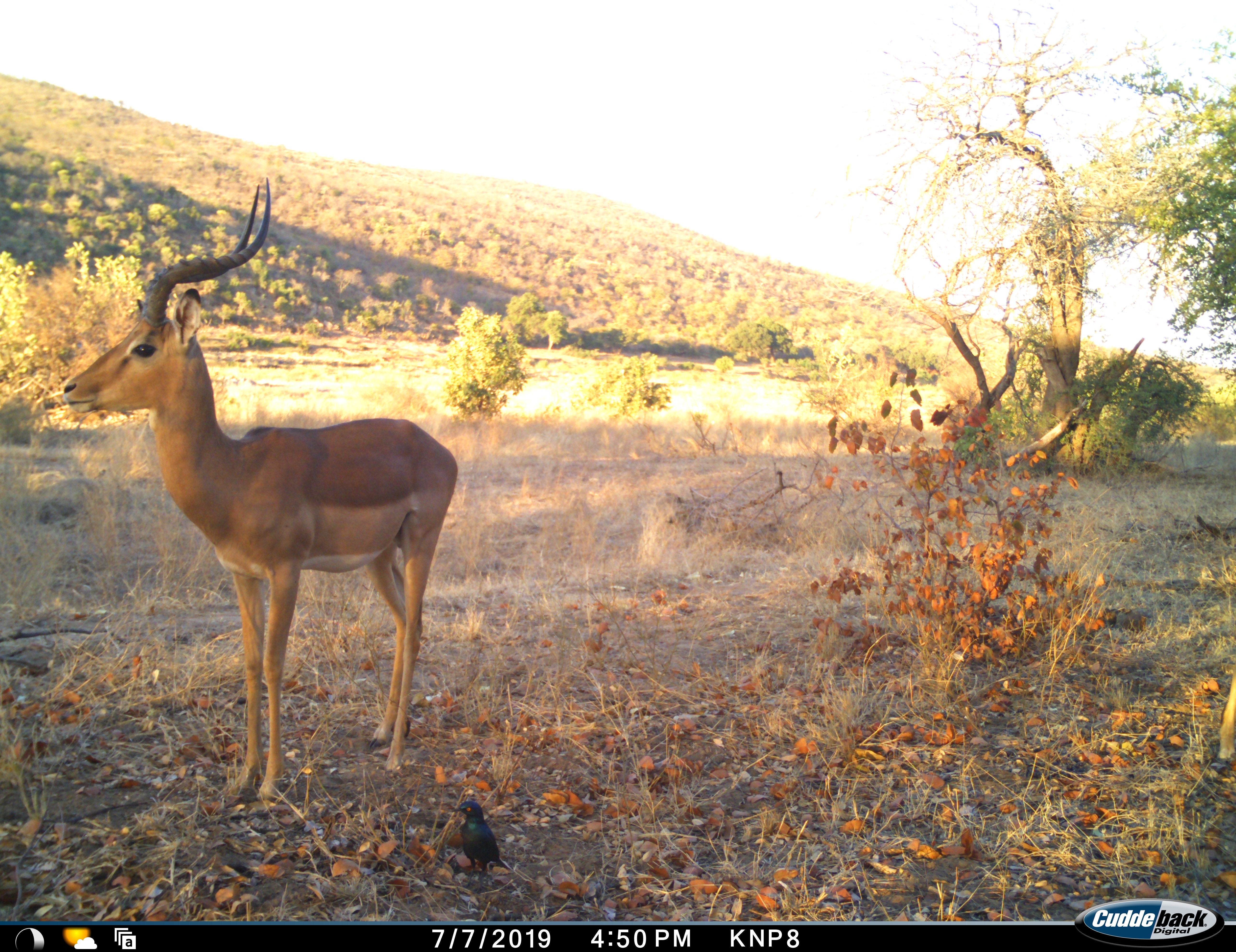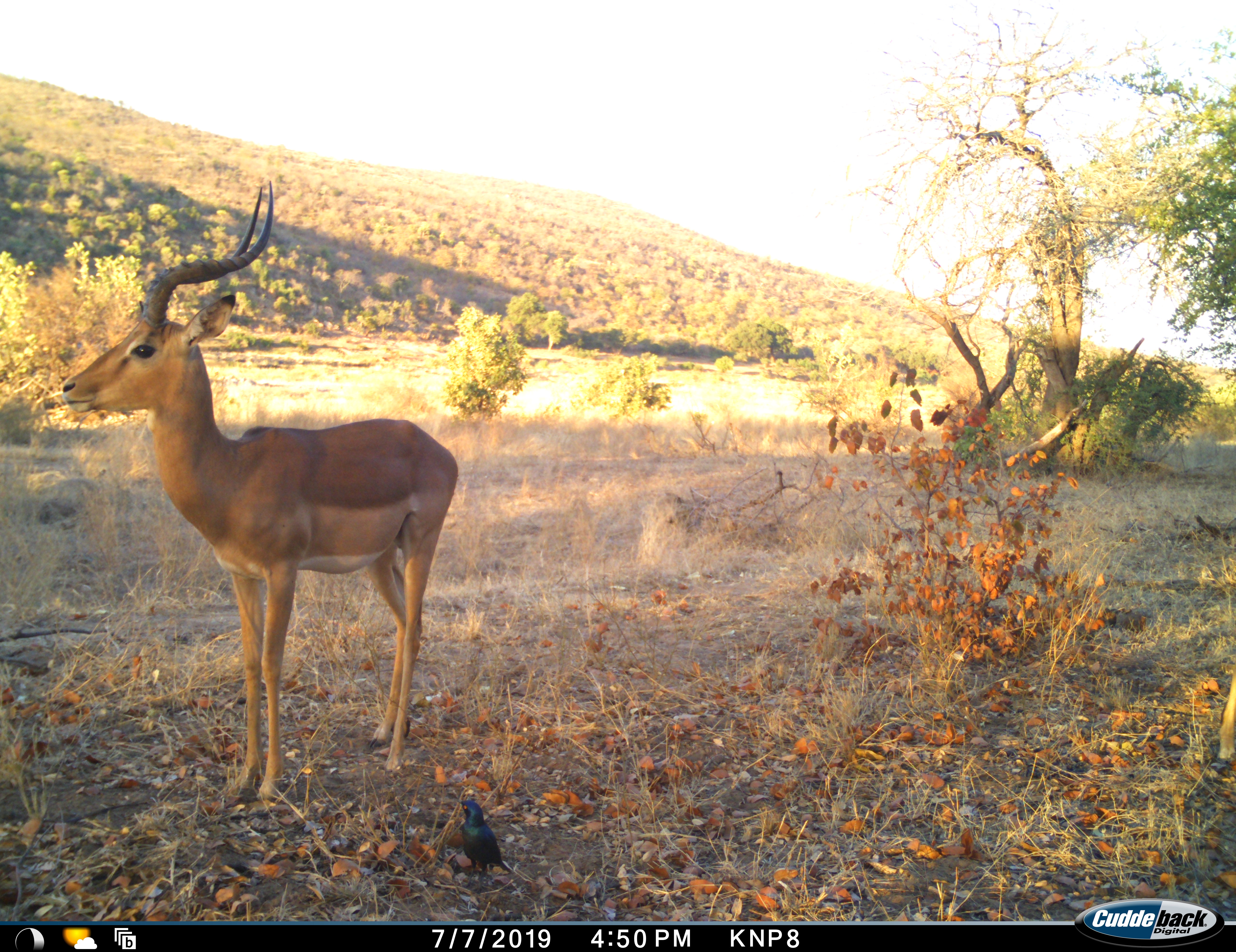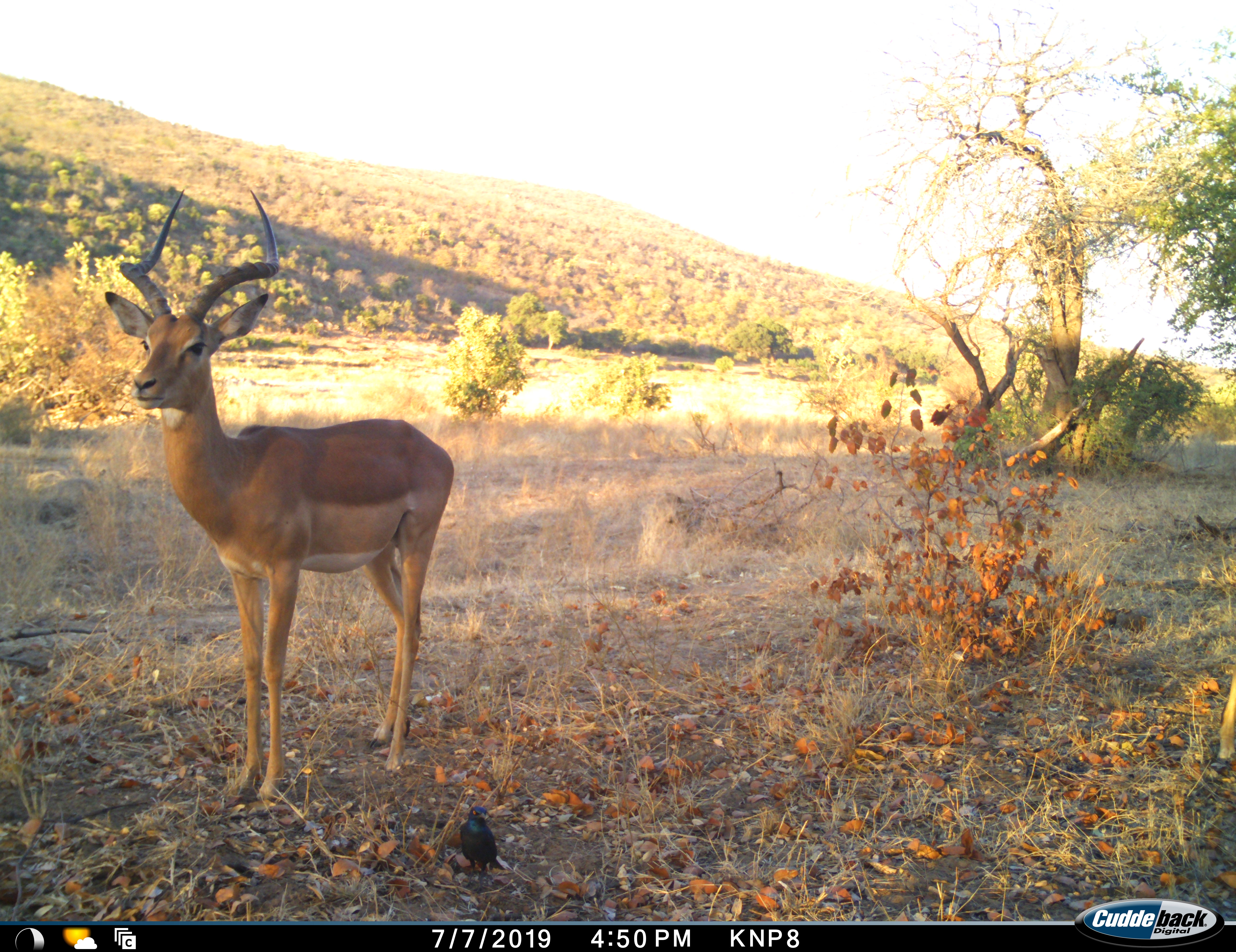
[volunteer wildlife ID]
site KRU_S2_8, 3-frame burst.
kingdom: Animalia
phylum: Chordata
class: Aves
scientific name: Aves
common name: bird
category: birdother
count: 1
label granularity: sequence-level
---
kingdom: Animalia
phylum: Chordata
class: Mammalia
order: Artiodactyla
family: Bovidae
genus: Aepyceros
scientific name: Aepyceros melampus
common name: impala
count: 1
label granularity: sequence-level